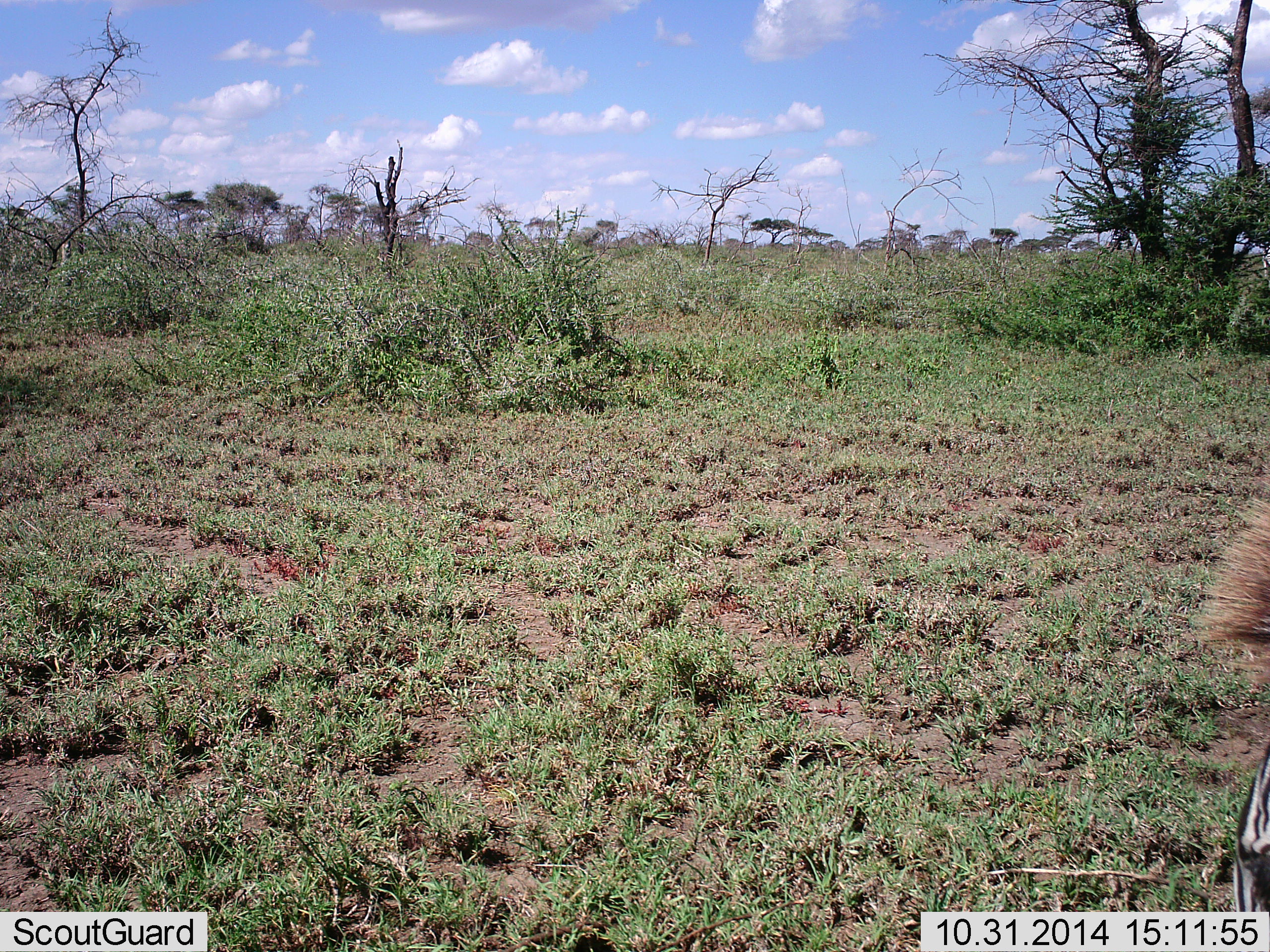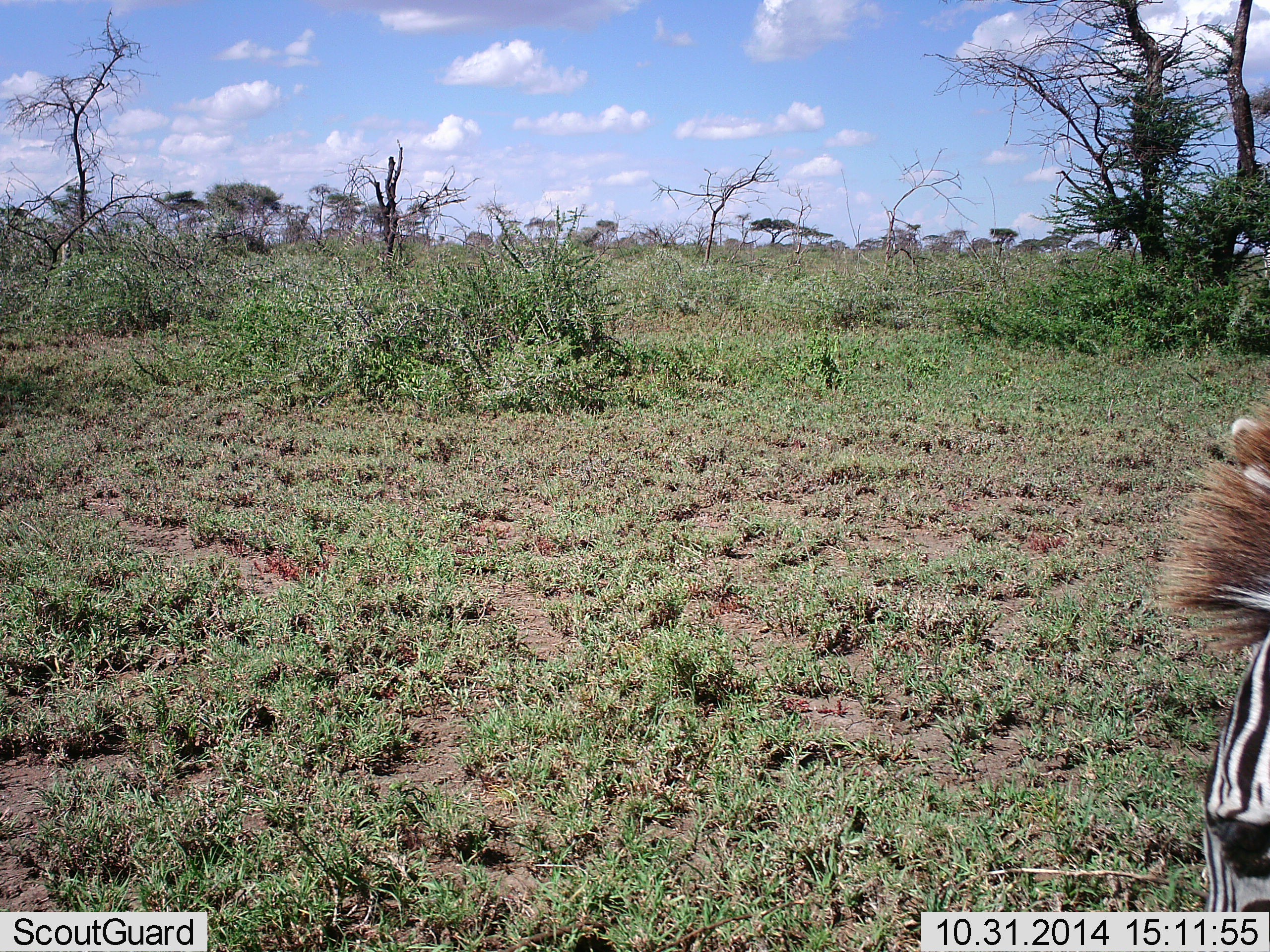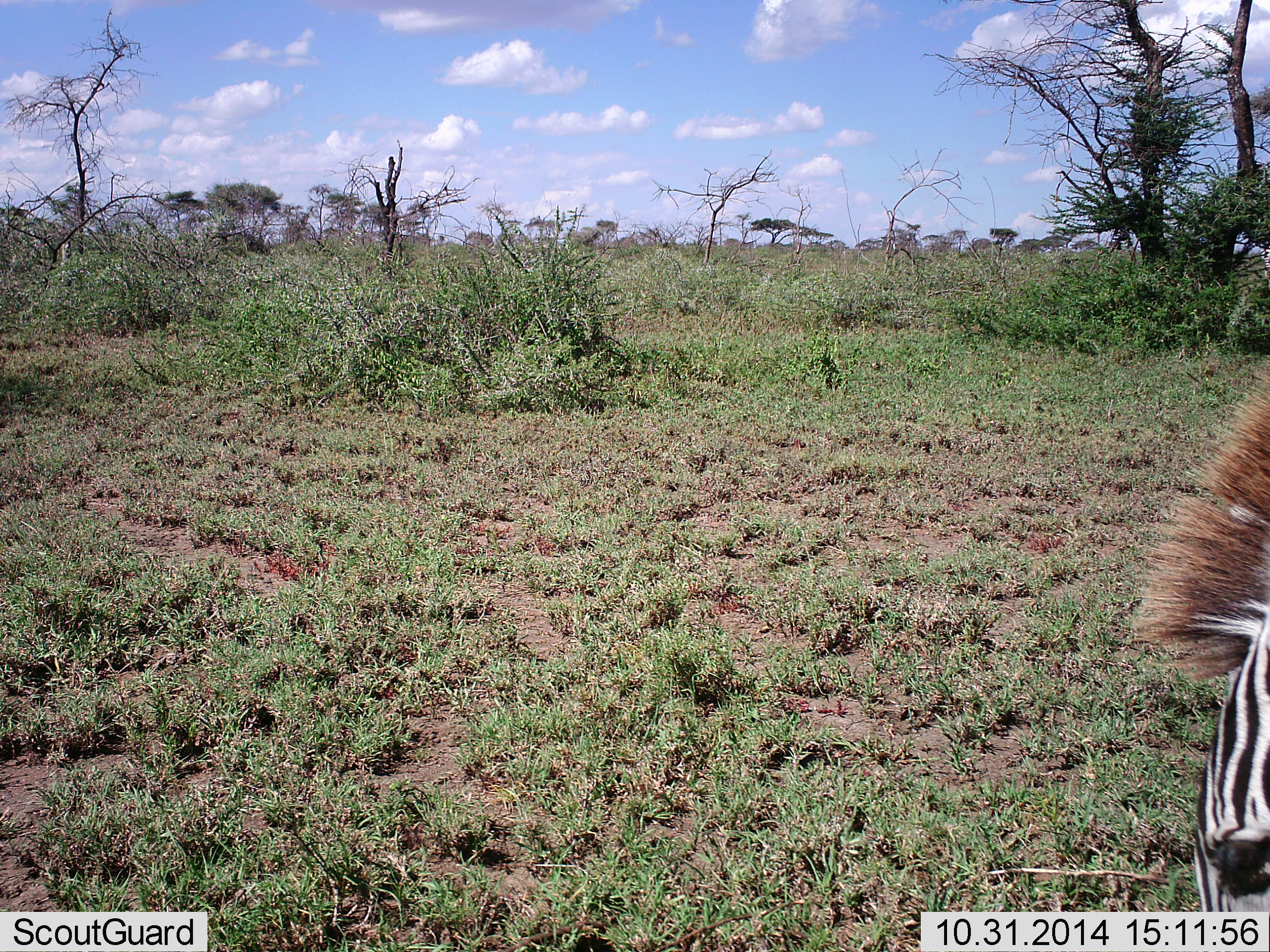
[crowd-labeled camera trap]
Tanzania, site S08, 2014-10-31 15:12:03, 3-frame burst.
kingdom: Animalia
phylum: Chordata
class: Mammalia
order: Perissodactyla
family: Equidae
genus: Equus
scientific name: Equus quagga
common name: plains zebra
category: zebra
Zebra (plains zebra) (Equus quagga), count 1. Behavior (volunteer vote fractions): standing 80%, resting 0%, moving 10%, interacting 0%. Young present (vote fraction): 0%. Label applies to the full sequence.